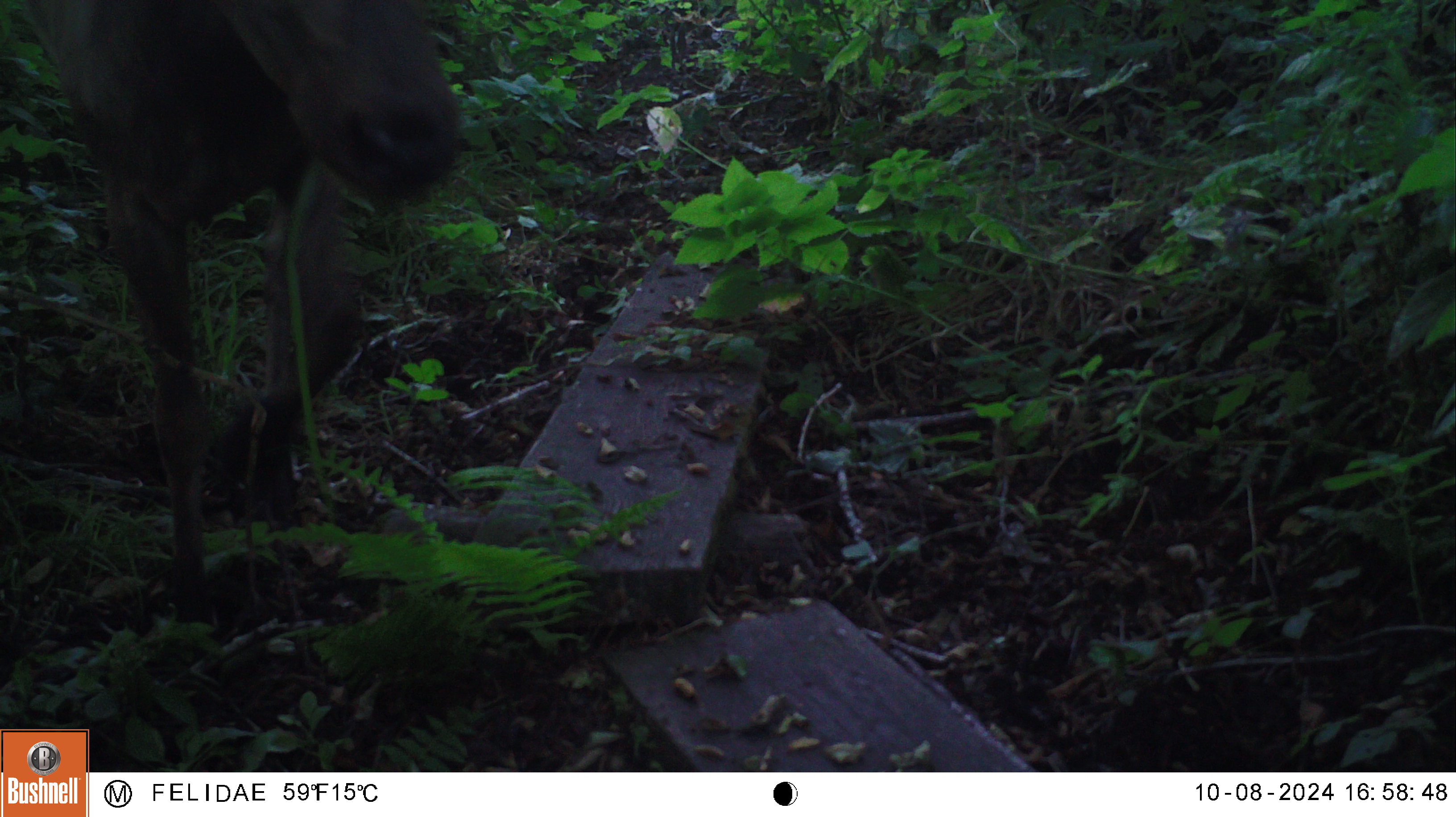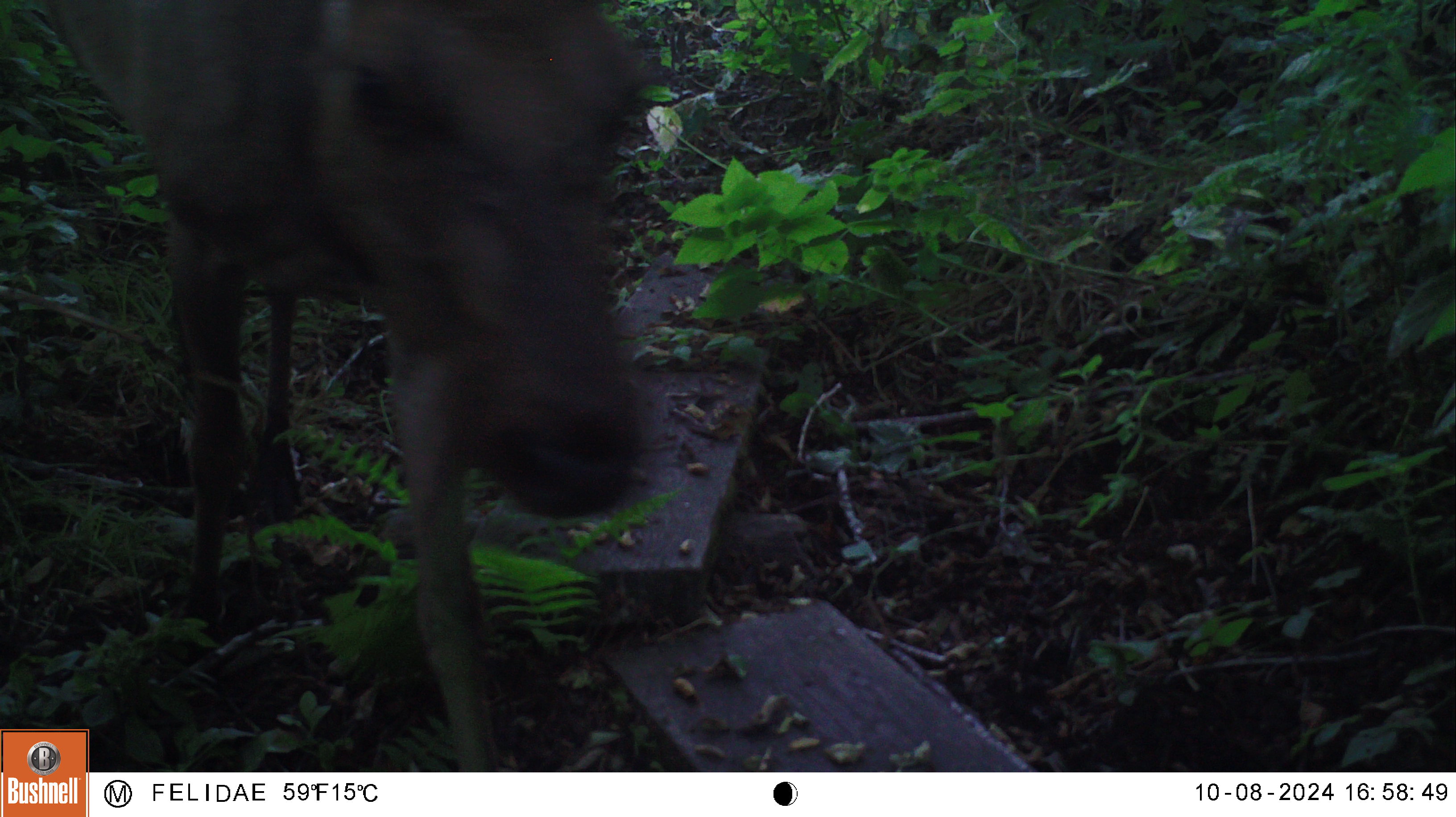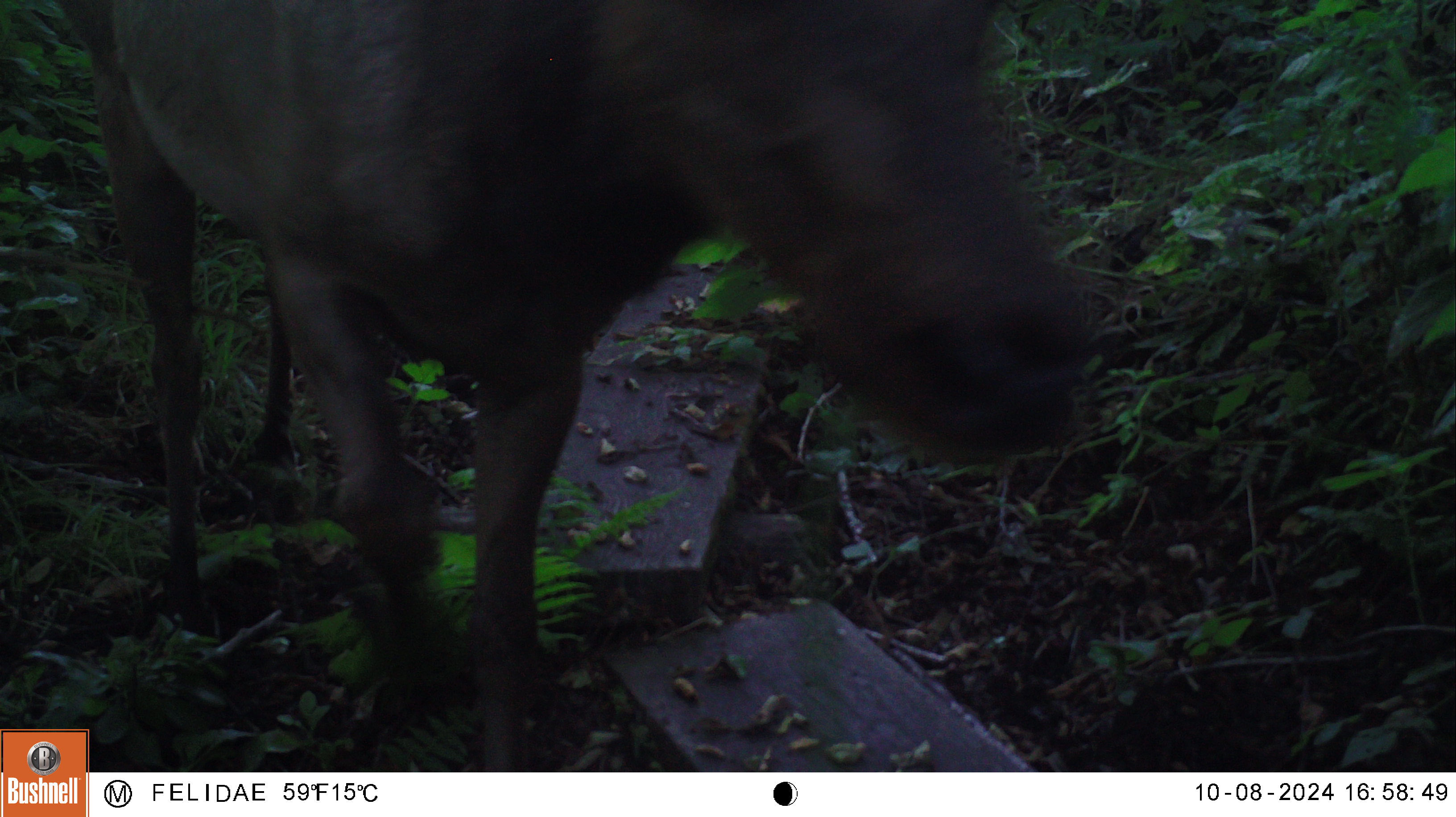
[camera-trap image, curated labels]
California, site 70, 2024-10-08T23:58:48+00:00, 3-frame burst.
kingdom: Animalia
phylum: Chordata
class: Mammalia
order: Artiodactyla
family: Cervidae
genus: Cervus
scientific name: Cervus canadensis nannodes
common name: tule elk